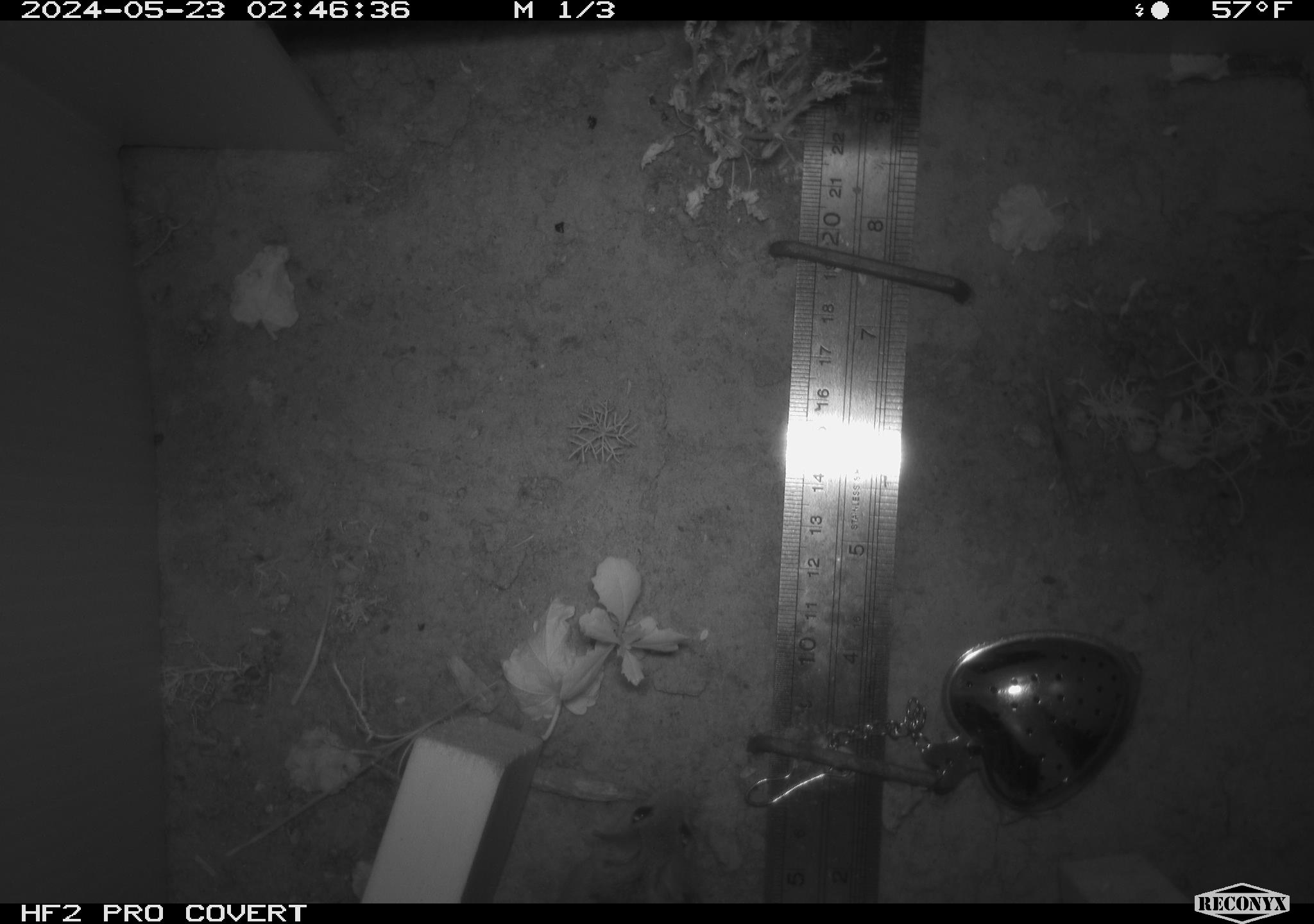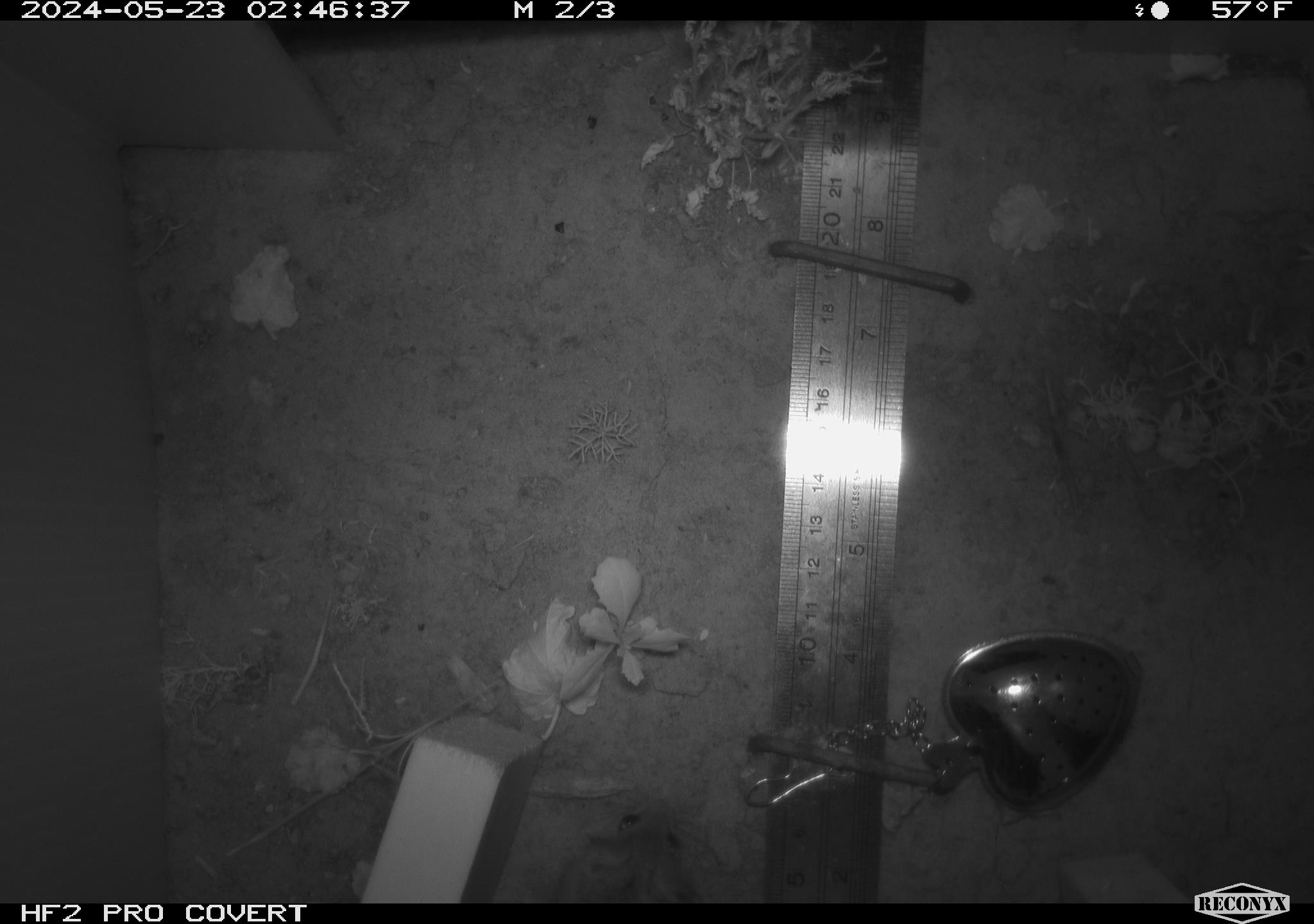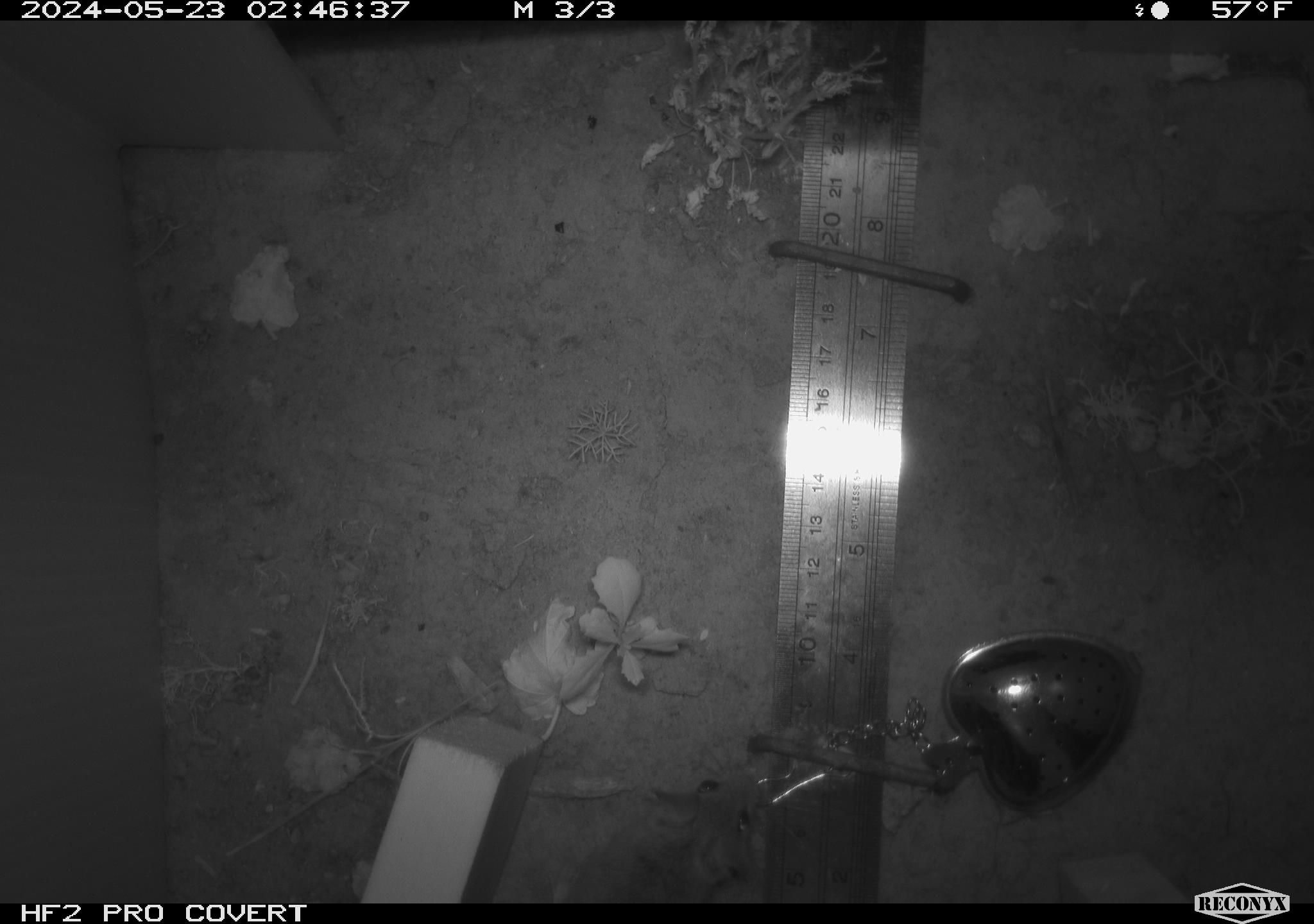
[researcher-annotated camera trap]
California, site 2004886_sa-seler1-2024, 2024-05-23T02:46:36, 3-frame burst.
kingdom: Animalia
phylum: Chordata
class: Mammalia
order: Rodentia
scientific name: Rodentia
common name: mouse species